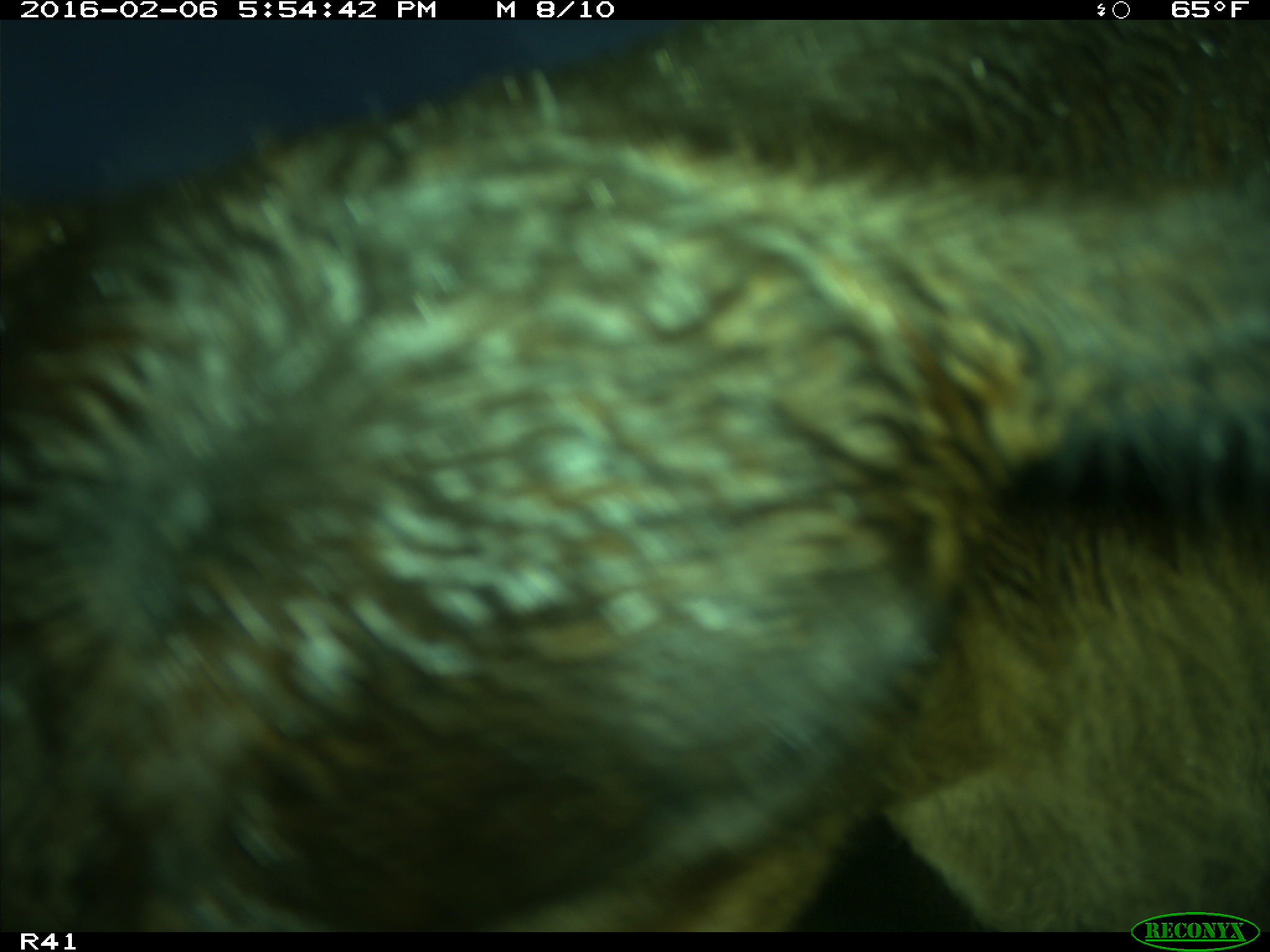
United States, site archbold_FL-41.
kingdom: Animalia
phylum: Chordata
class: Mammalia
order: Artiodactyla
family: Bovidae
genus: Bos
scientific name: Bos taurus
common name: domestic cow